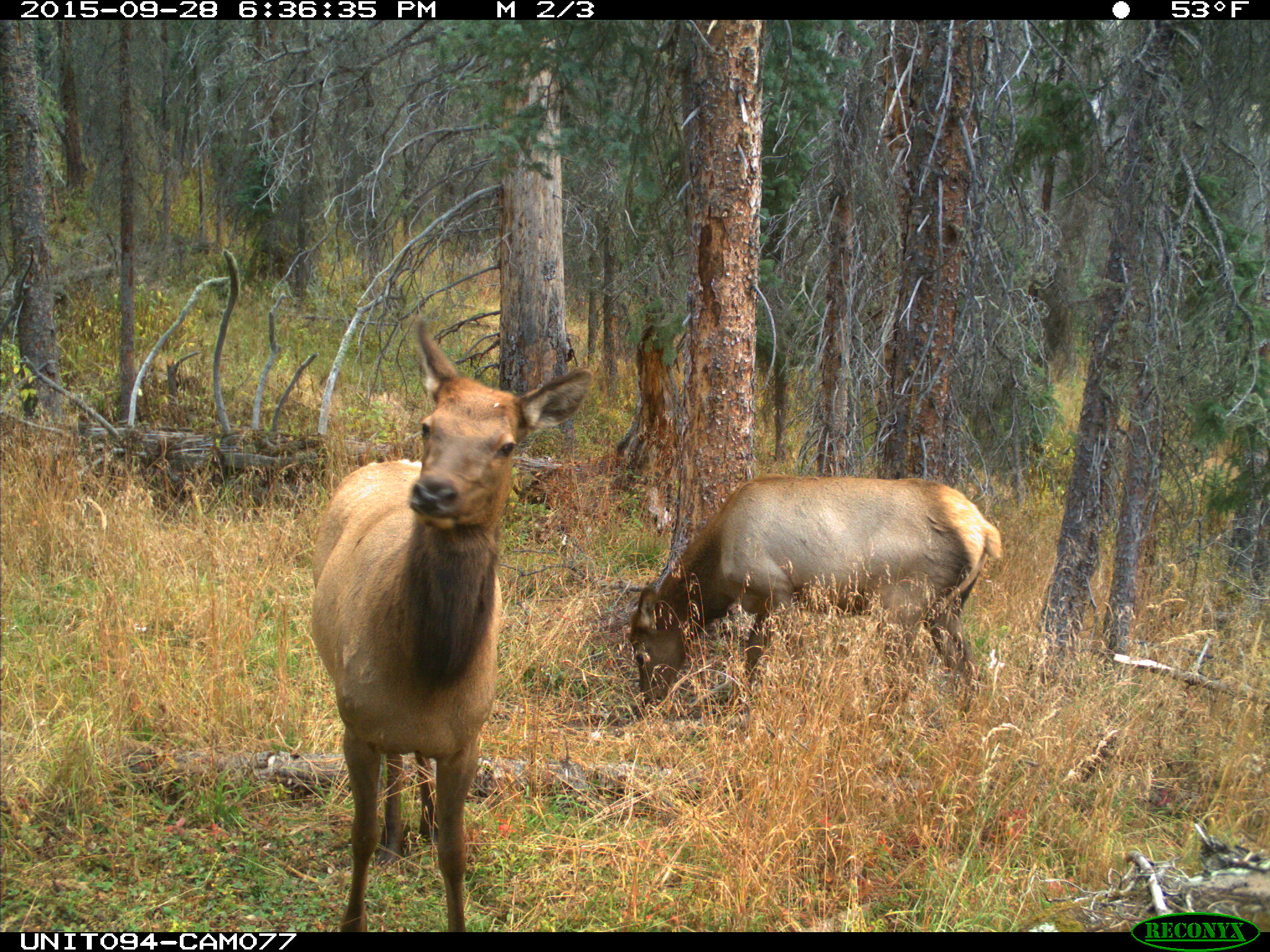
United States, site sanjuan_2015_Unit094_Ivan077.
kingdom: Animalia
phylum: Chordata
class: Mammalia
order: Artiodactyla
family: Cervidae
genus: Cervus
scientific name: Cervus elaphus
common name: red deer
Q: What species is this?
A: Cervus elaphus (red deer).